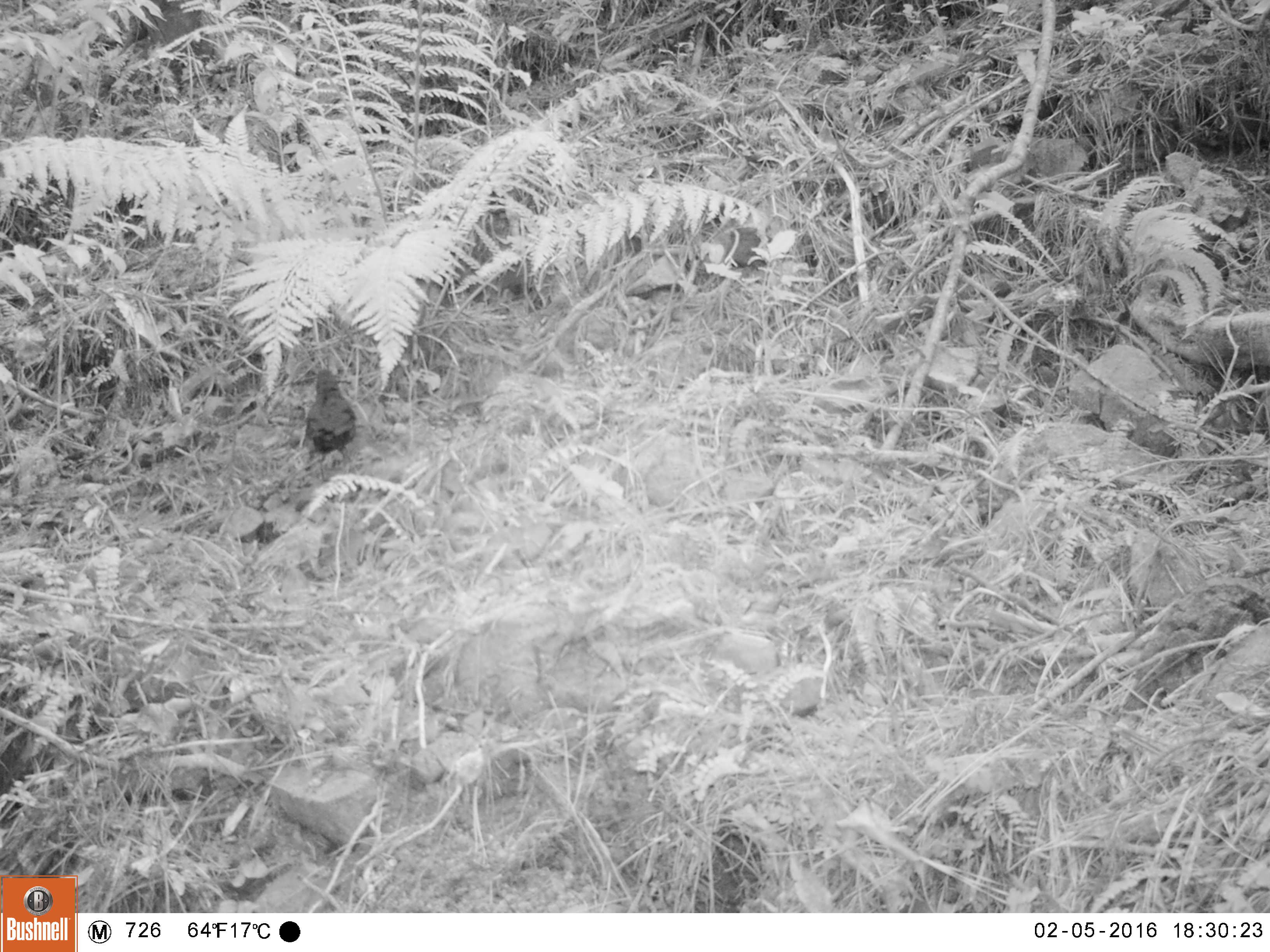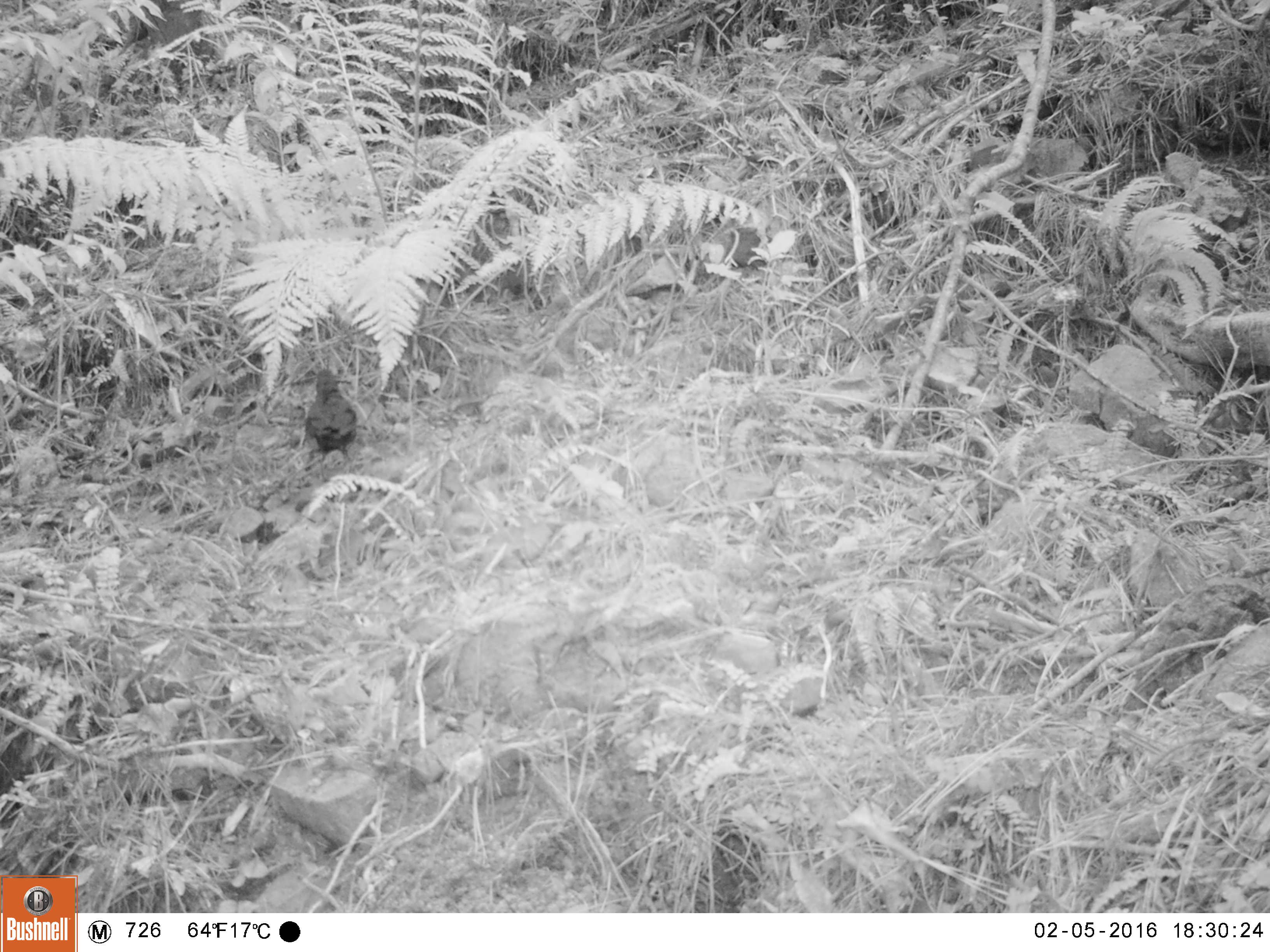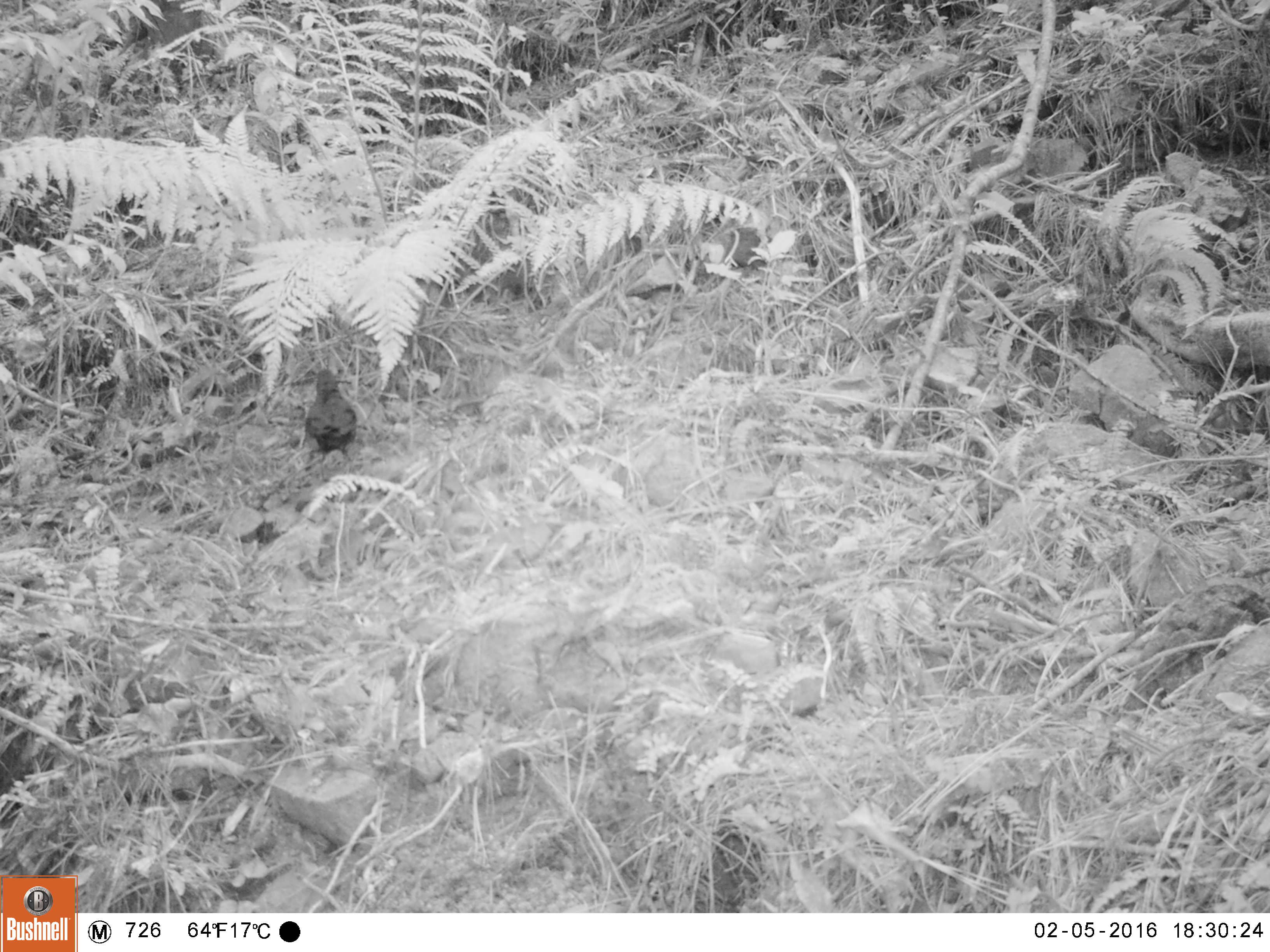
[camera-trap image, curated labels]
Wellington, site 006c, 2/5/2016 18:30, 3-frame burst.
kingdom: Animalia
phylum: Chordata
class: Aves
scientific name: Aves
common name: bird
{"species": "bird (Aves)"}